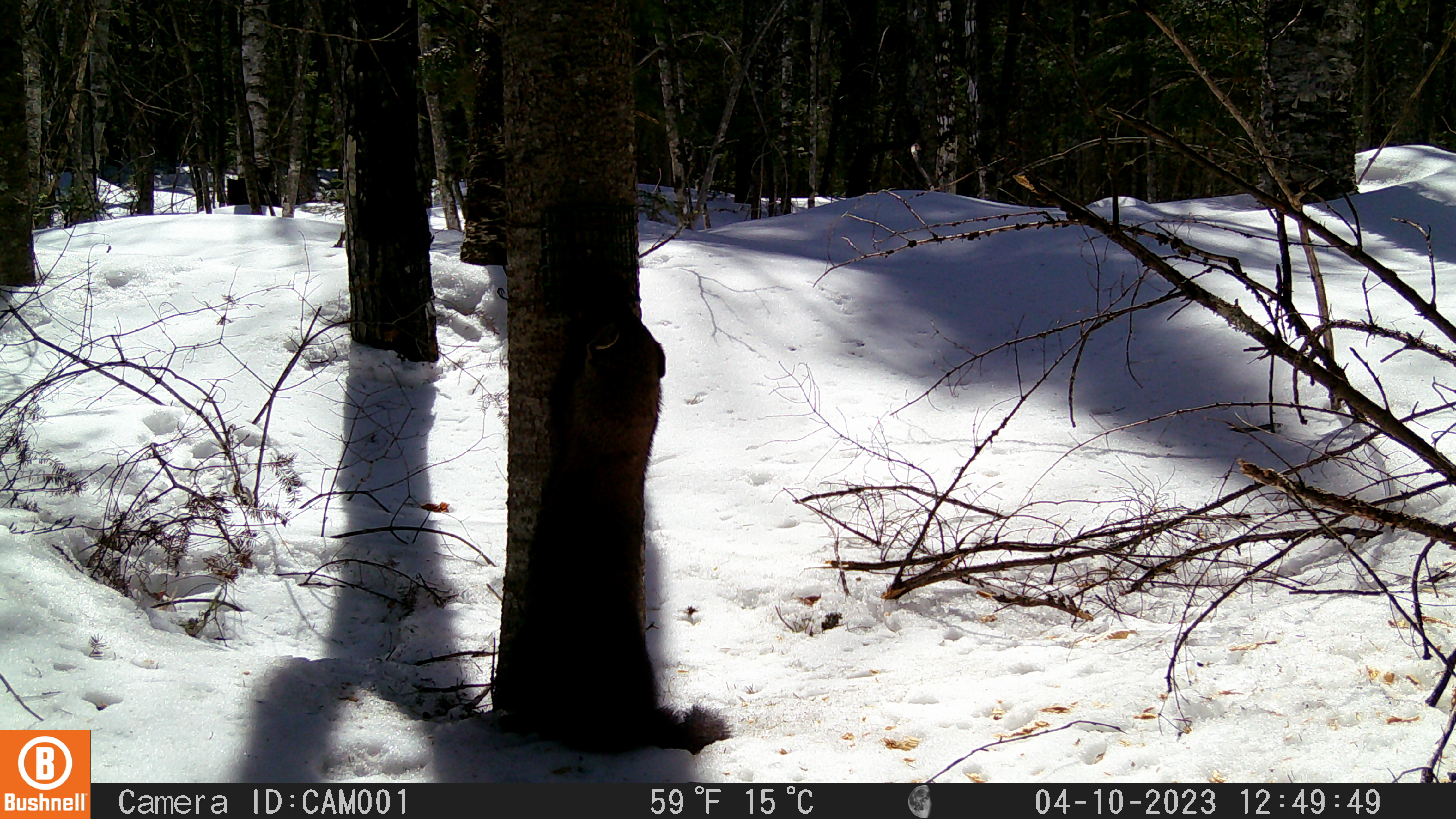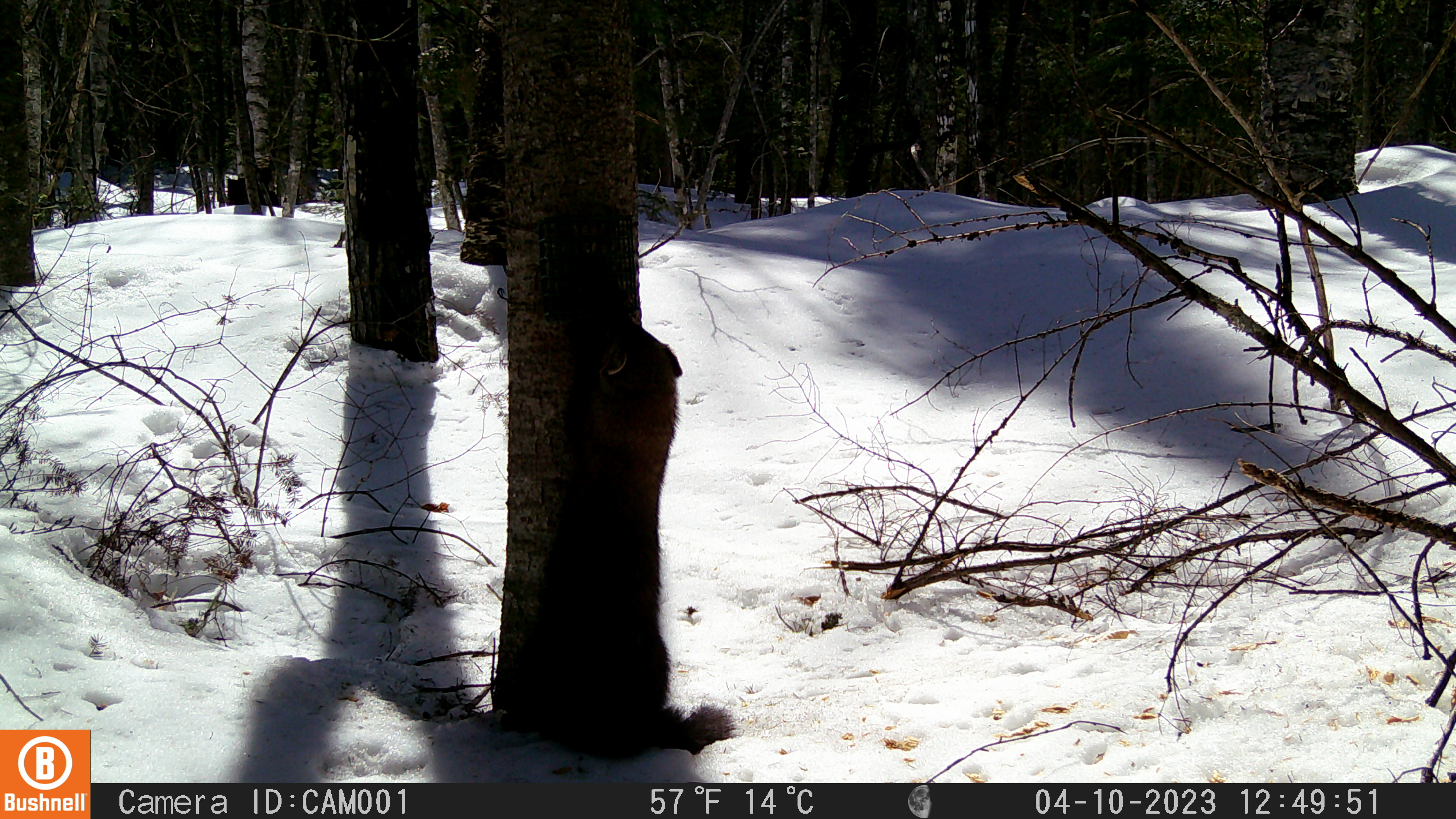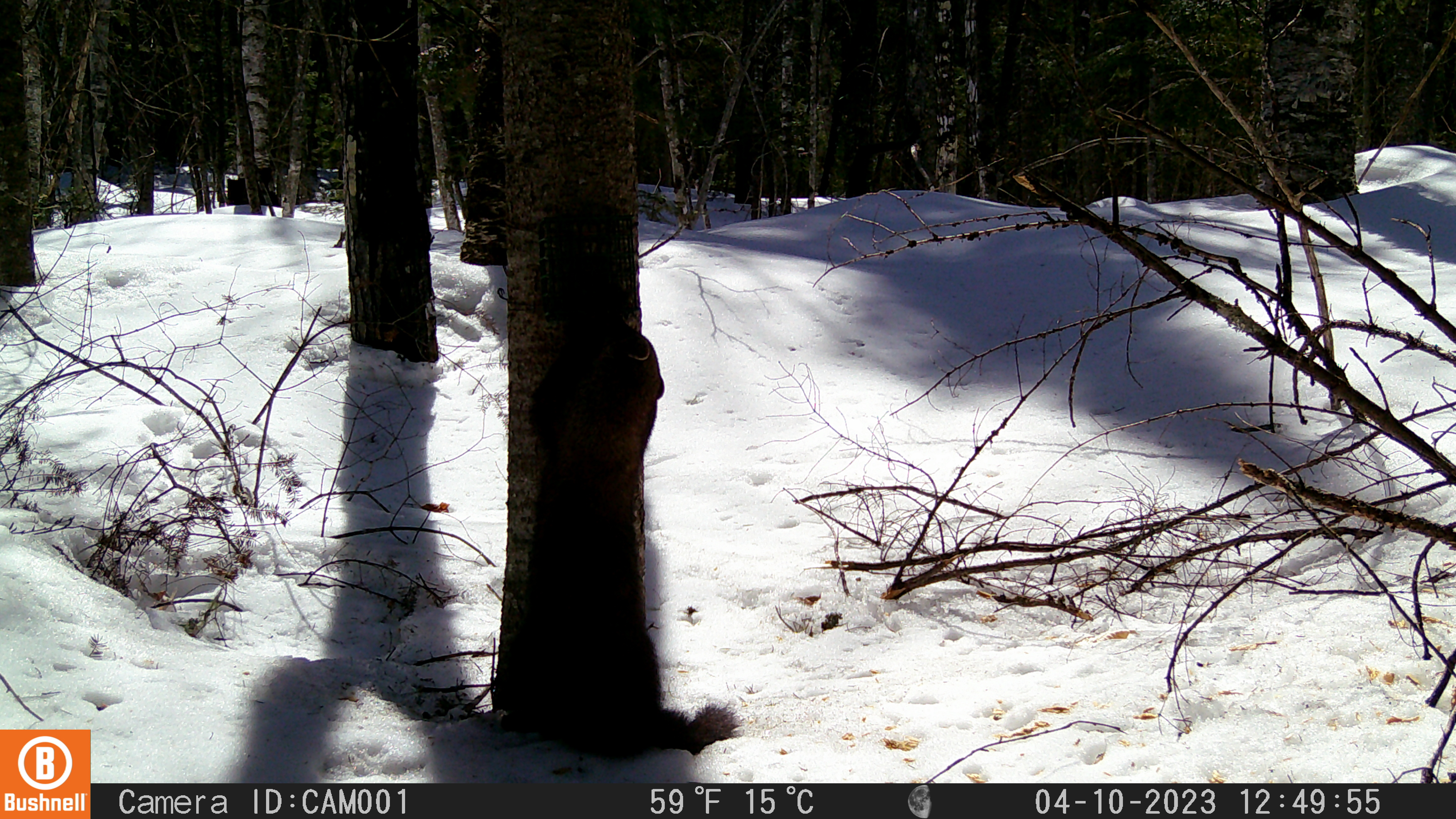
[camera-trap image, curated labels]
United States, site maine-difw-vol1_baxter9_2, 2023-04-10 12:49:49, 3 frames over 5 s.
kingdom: Animalia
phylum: Chordata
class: Mammalia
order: Carnivora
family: Mustelidae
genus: Pekania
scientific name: Pekania pennanti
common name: fisher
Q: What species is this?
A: Fisher (Pekania pennanti).